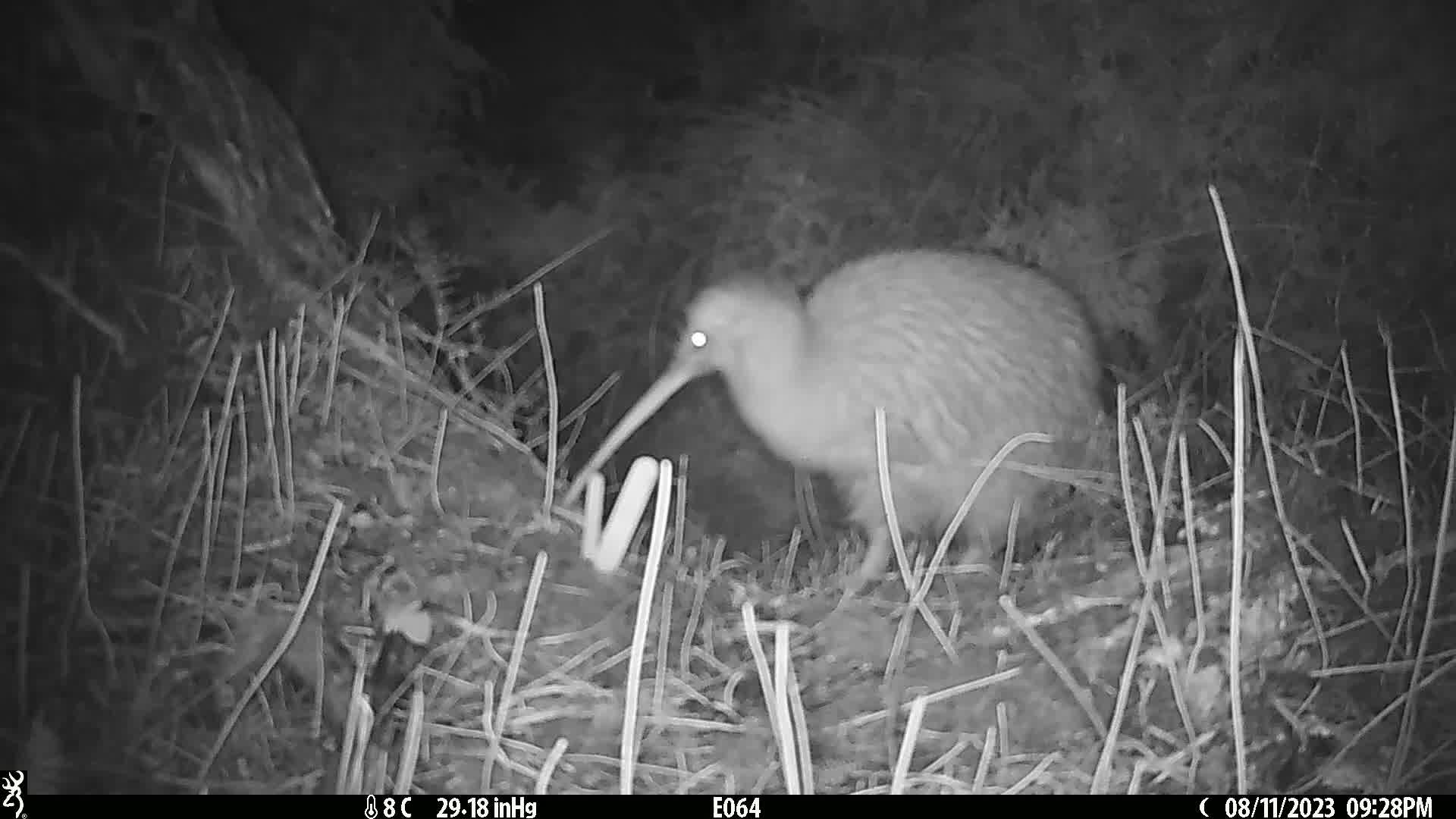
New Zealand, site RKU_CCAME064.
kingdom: Animalia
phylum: Chordata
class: Aves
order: Apterygiformes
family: Apterygidae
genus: Apteryx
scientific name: Apteryx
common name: kiwi